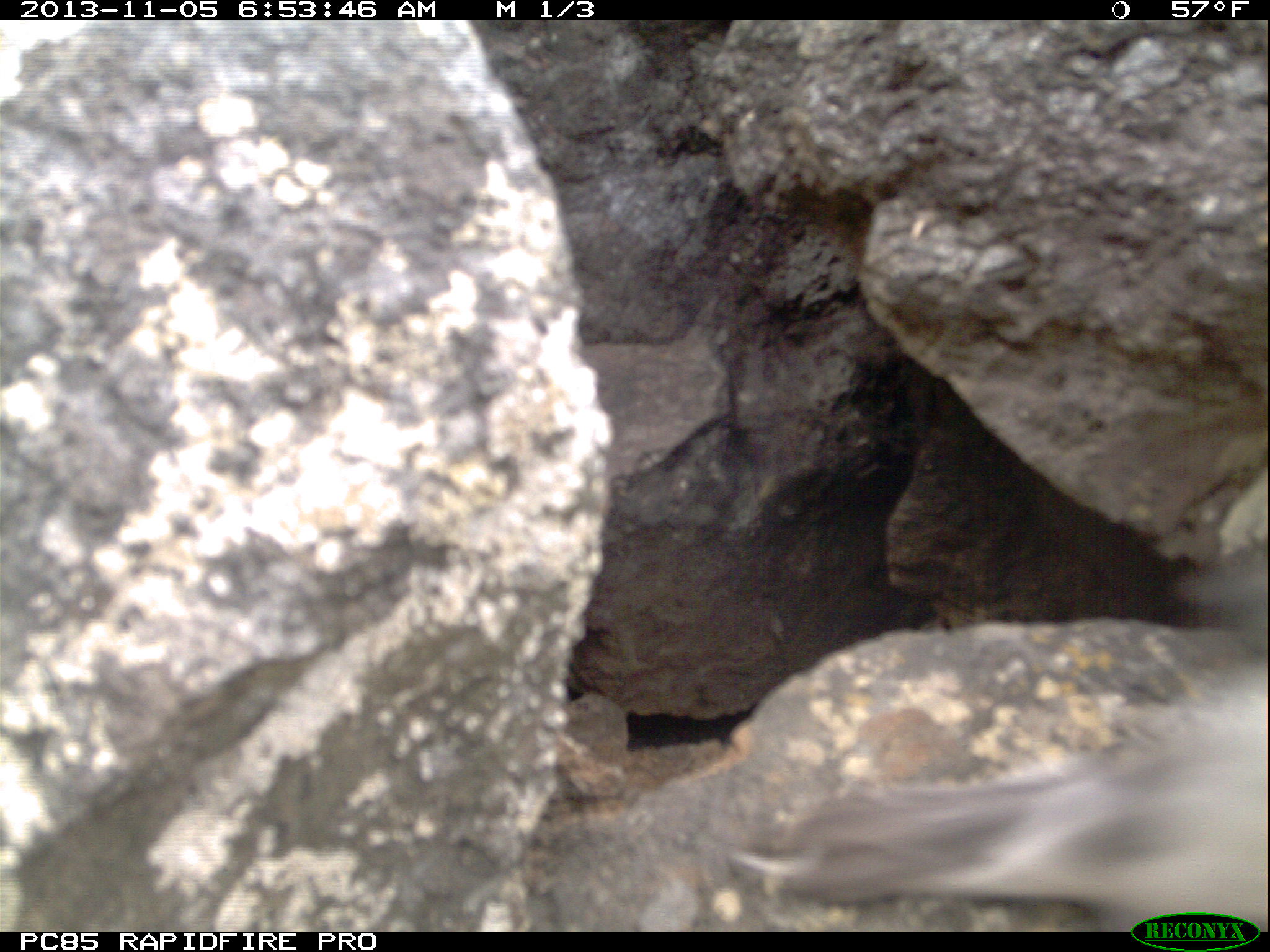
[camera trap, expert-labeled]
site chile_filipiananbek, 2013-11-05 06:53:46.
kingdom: Animalia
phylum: Chordata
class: Aves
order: Procellariiformes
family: Procellariidae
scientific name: Procellariidae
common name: petrel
Petrel (Procellariidae).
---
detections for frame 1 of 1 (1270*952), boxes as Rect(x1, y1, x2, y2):
petrel: Rect(747, 532, 1270, 923)